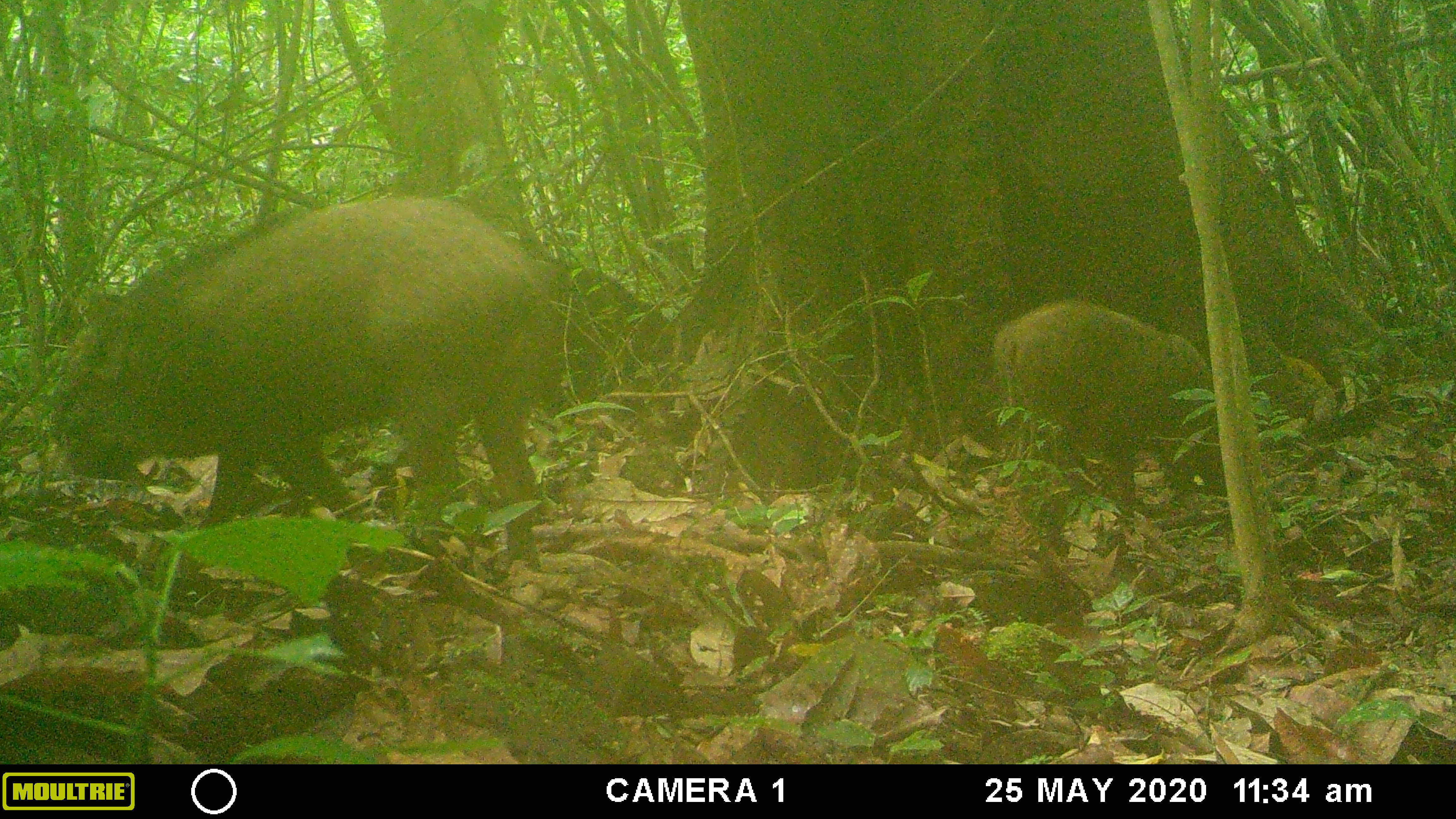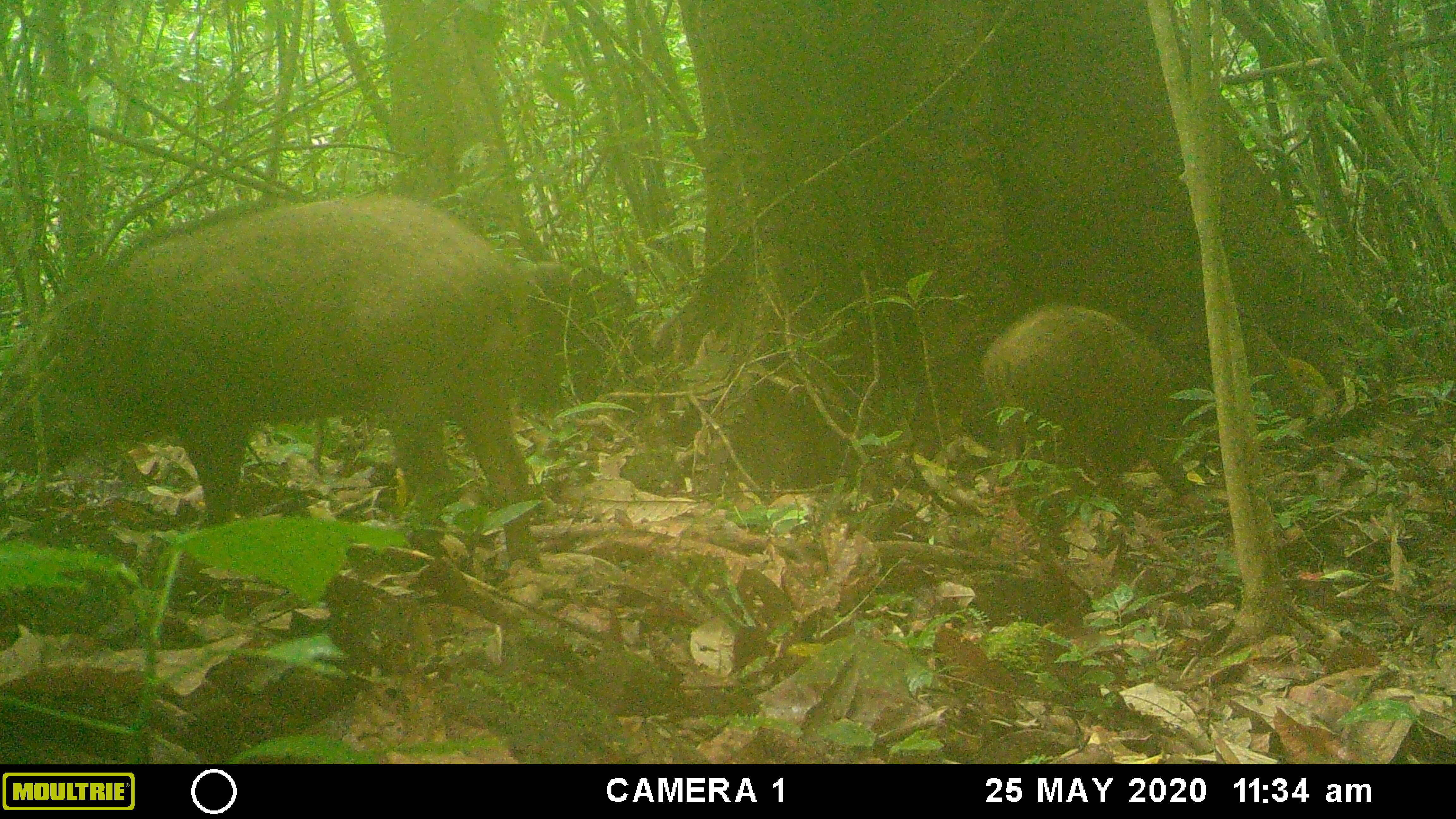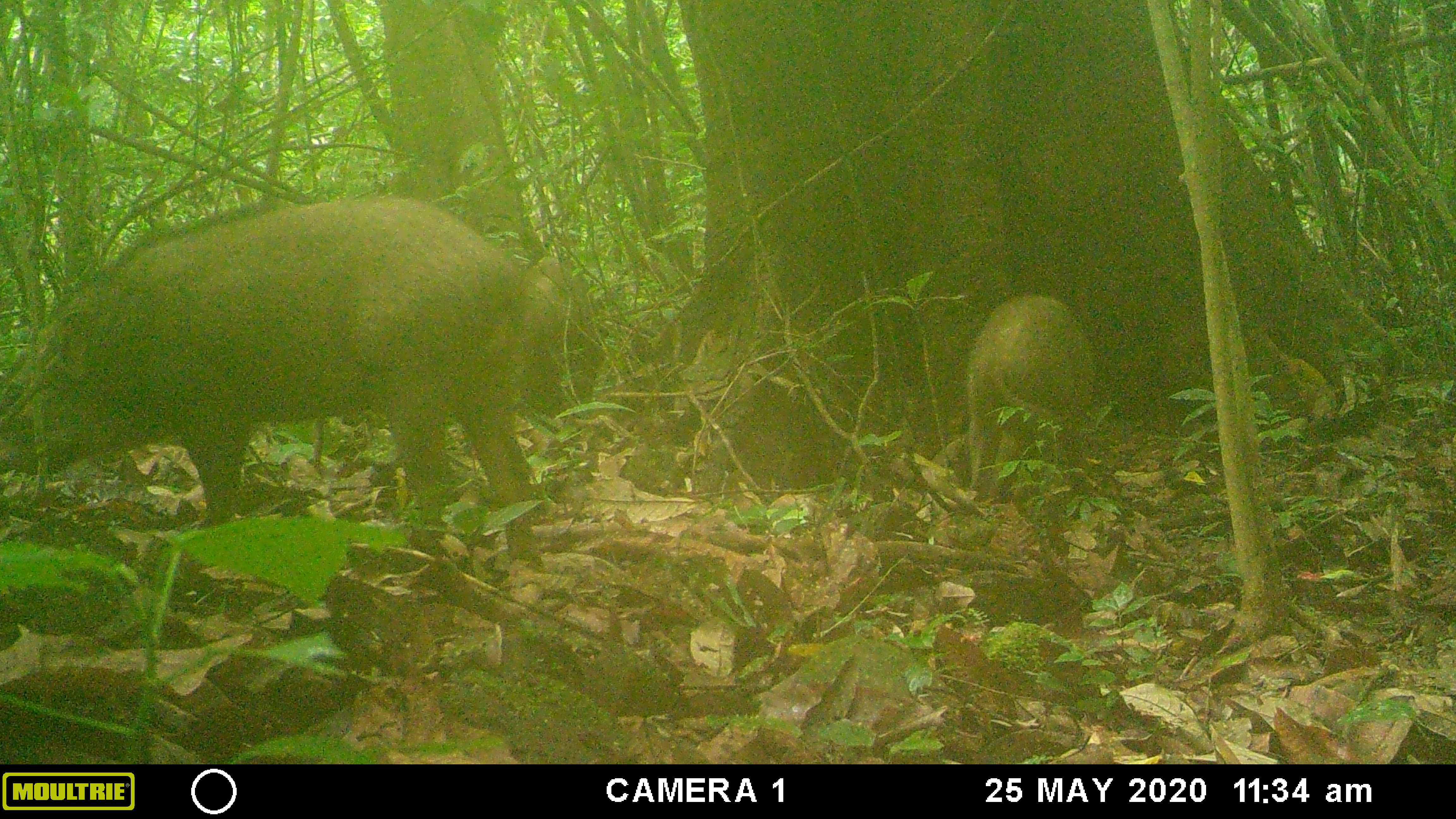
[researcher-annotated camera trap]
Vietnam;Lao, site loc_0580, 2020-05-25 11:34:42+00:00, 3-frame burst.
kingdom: Animalia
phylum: Chordata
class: Mammalia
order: Artiodactyla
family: Suidae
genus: Sus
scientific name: Sus scrofa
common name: eurasian wild pig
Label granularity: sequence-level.